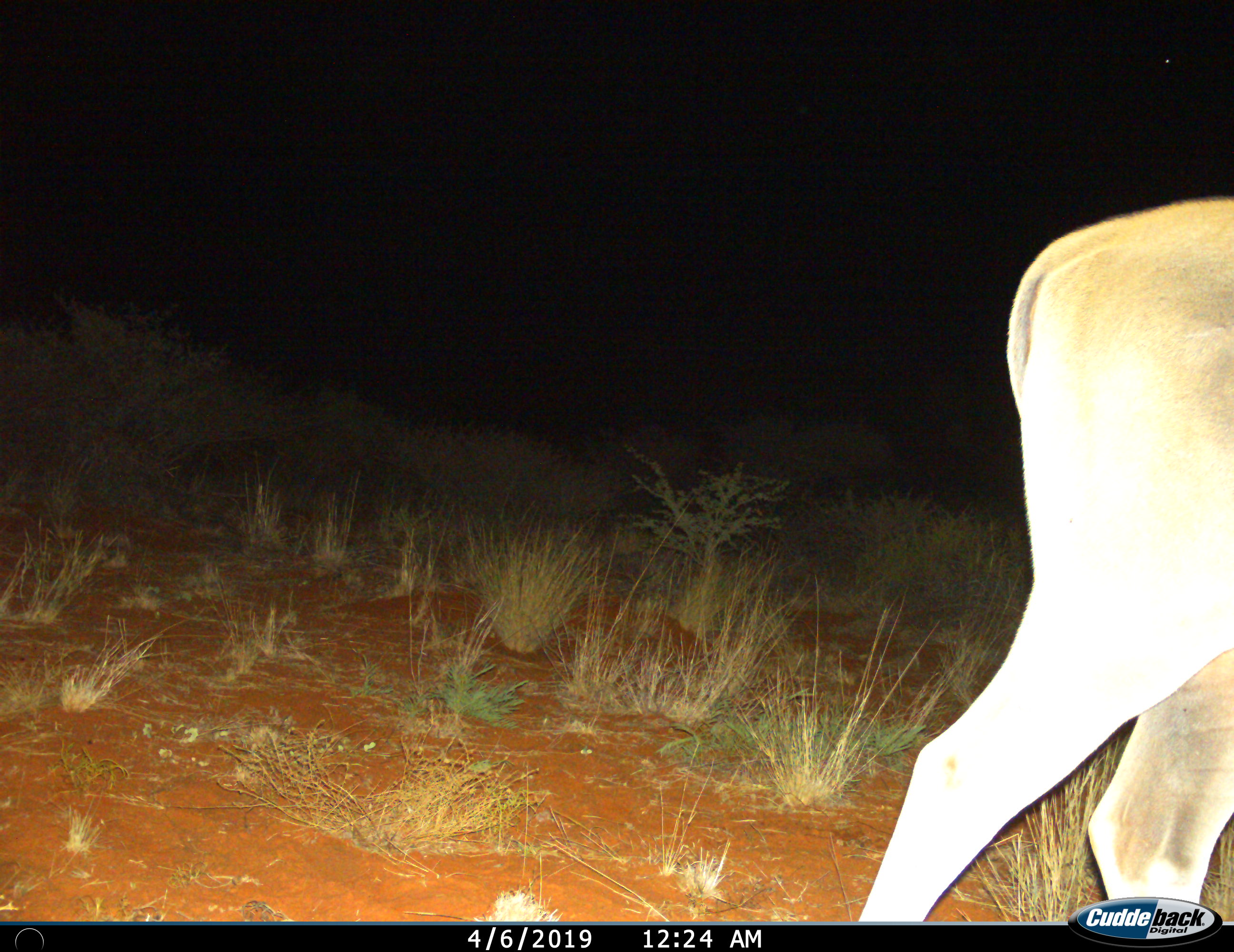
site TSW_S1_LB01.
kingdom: Animalia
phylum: Chordata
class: Mammalia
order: Artiodactyla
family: Bovidae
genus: Tragelaphus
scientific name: Tragelaphus oryx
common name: eland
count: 1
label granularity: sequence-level